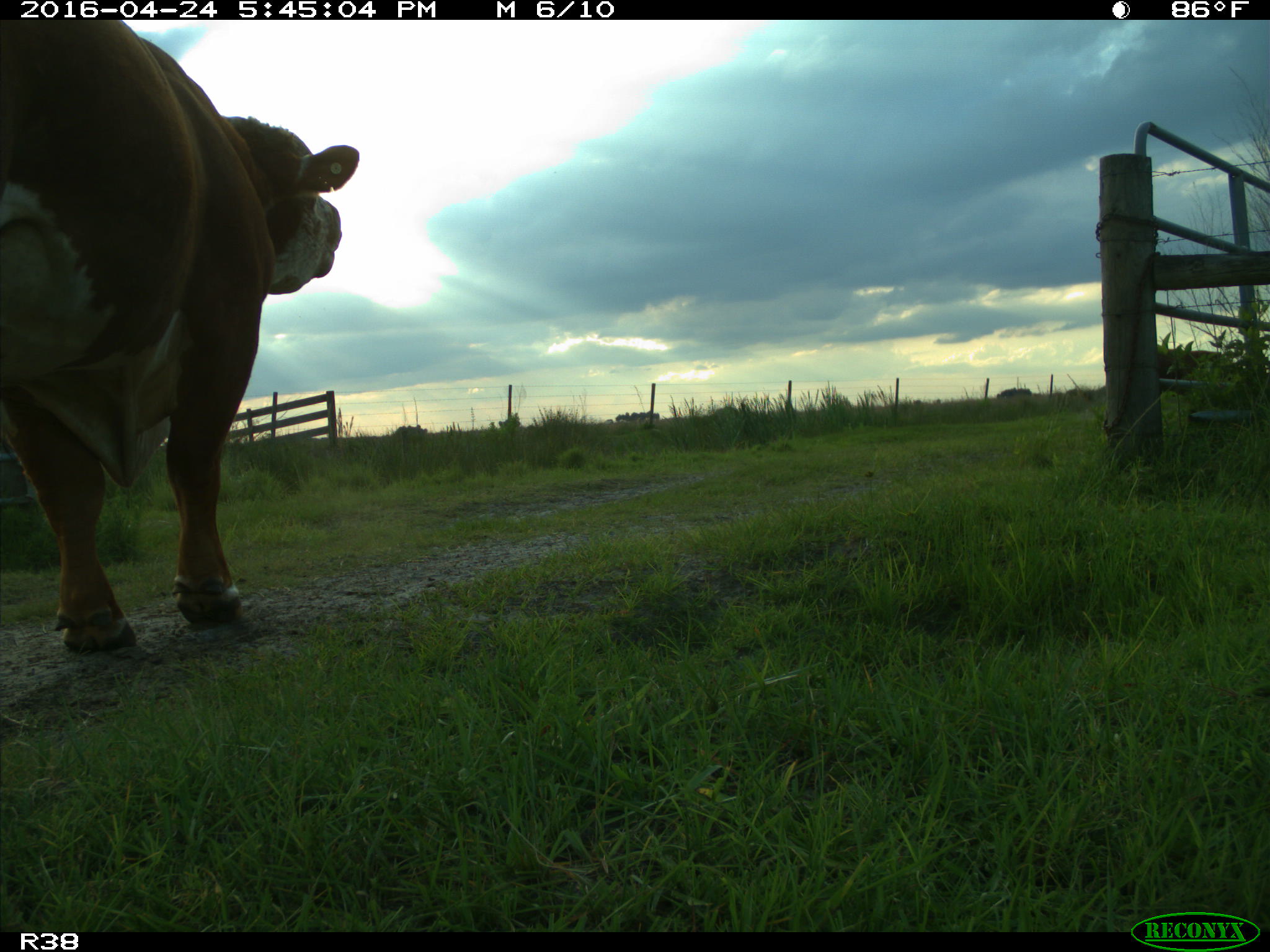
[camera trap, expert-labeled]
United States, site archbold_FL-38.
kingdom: Animalia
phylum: Chordata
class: Mammalia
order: Artiodactyla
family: Bovidae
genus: Bos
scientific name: Bos taurus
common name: domestic cow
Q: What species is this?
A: Bos taurus (domestic cow).